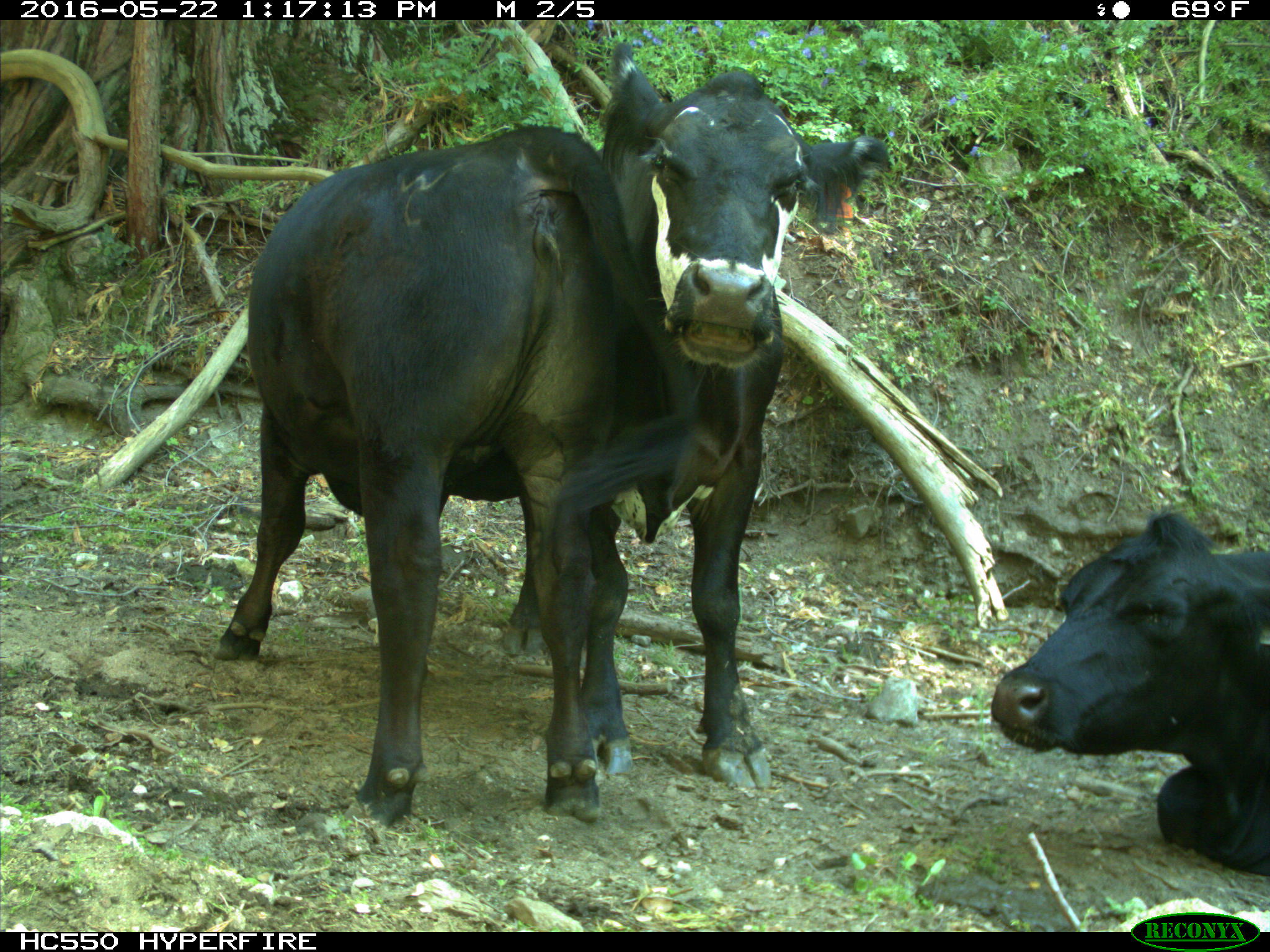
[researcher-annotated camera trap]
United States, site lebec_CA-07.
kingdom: Animalia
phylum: Chordata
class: Mammalia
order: Artiodactyla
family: Bovidae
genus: Bos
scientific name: Bos taurus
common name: domestic cow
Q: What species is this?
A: Bos taurus (domestic cow).